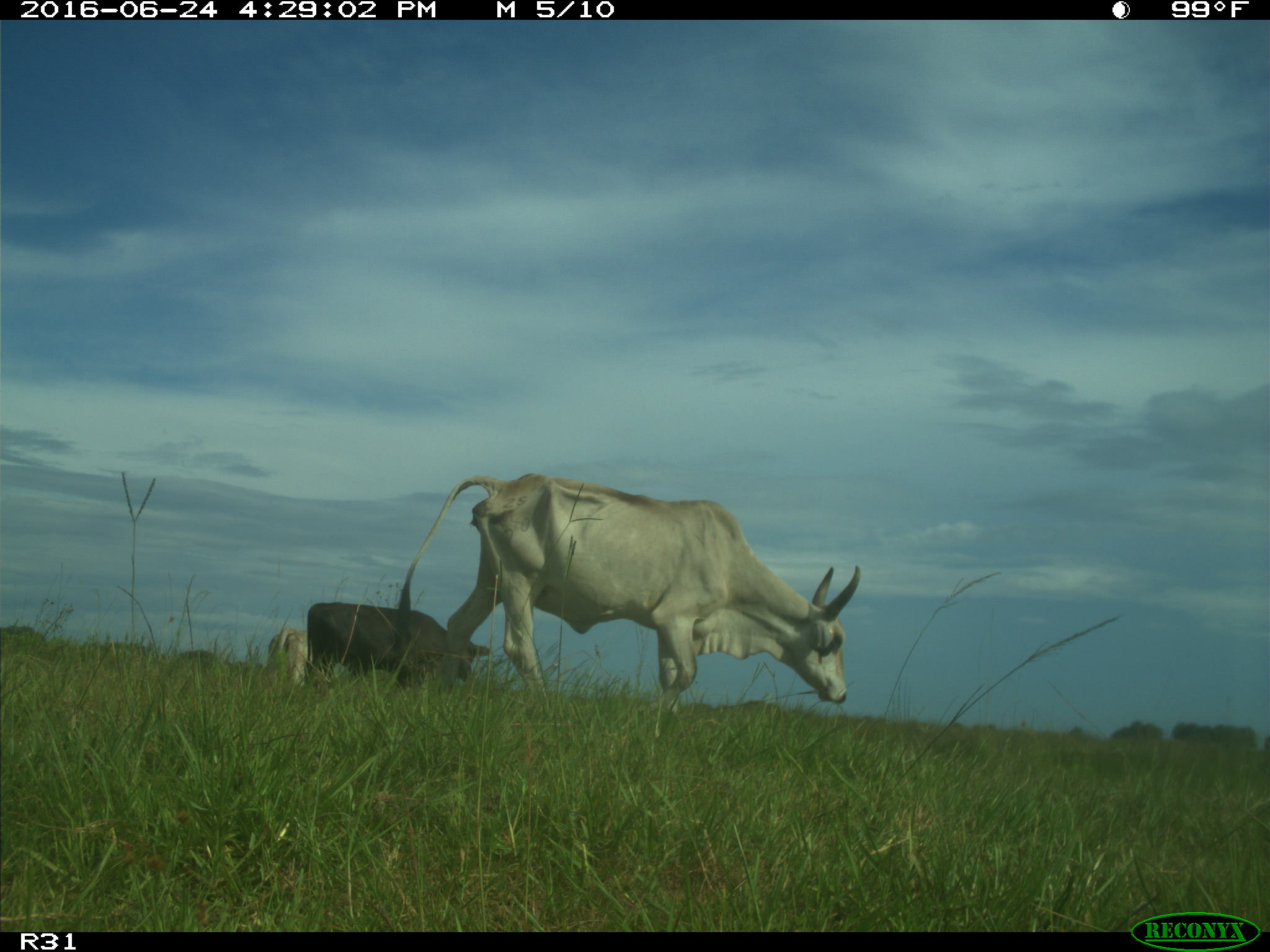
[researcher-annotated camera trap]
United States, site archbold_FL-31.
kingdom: Animalia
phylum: Chordata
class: Mammalia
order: Artiodactyla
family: Bovidae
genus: Bos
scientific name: Bos taurus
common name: domestic cow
Bos taurus (domestic cow).